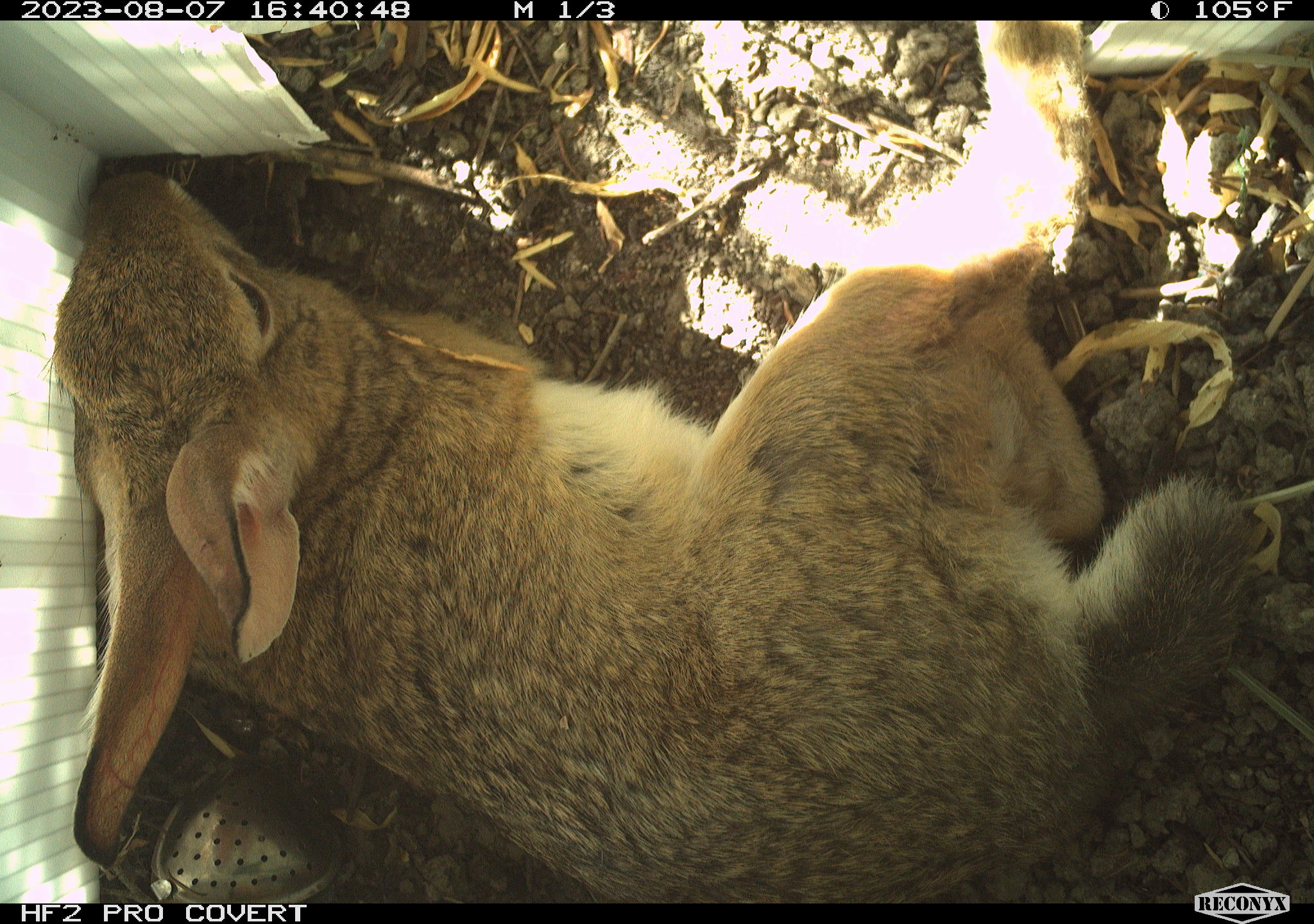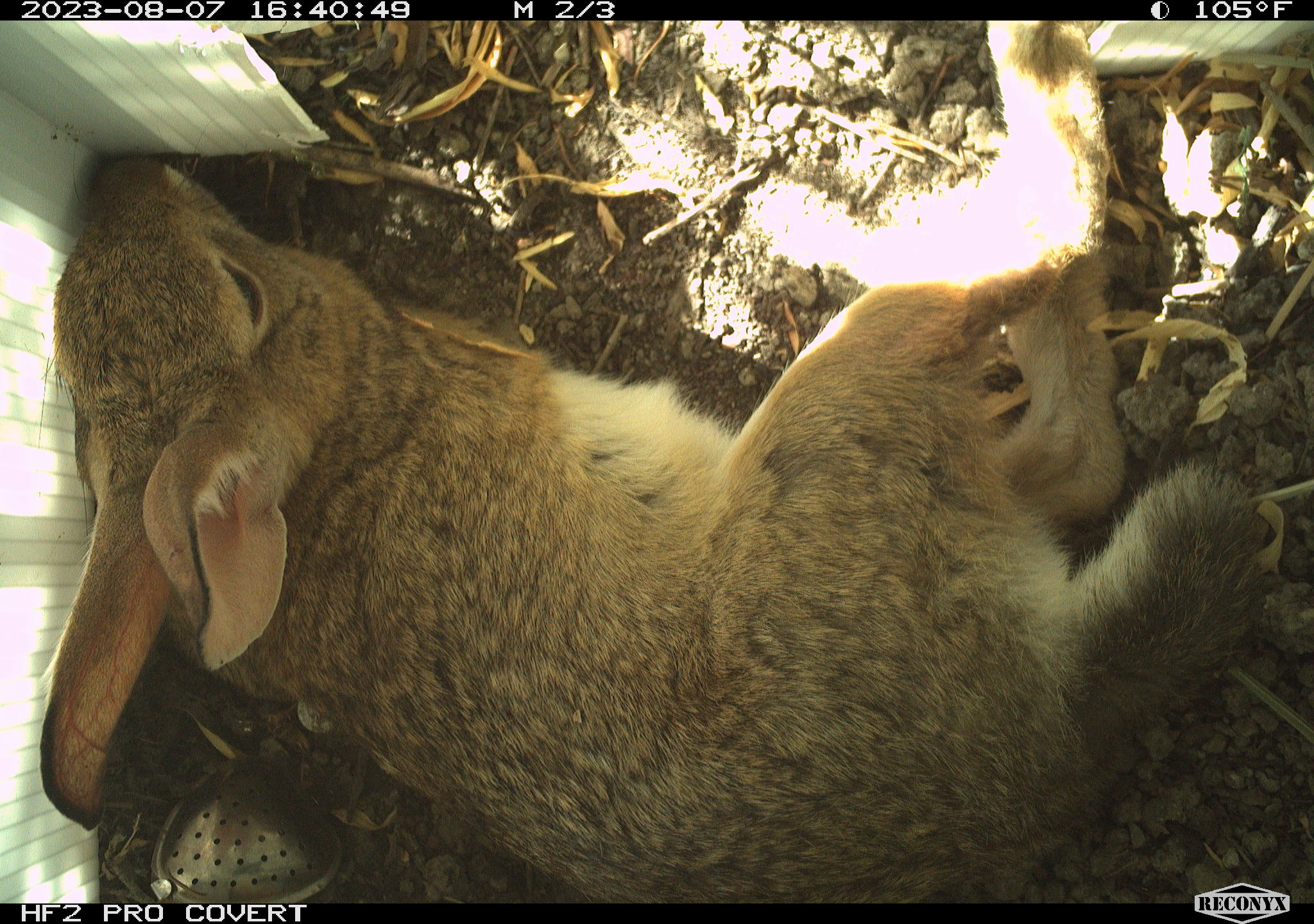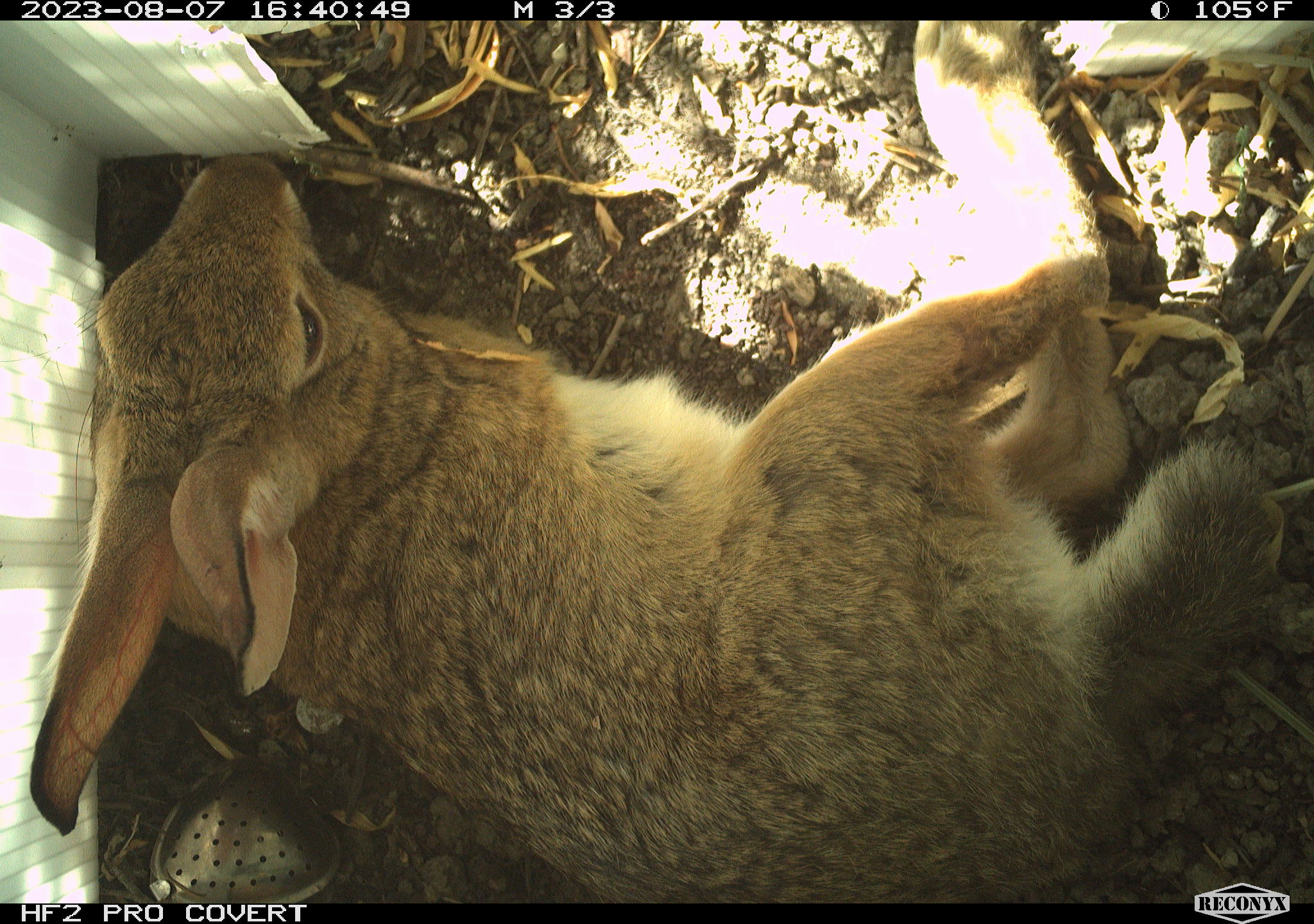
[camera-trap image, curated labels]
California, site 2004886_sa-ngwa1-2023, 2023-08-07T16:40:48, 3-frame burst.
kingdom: Animalia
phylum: Chordata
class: Mammalia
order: Lagomorpha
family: Leporidae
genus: Sylvilagus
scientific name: Sylvilagus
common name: cottontail rabbits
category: sylvilagus species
Sylvilagus species (cottontail rabbits) (Sylvilagus).